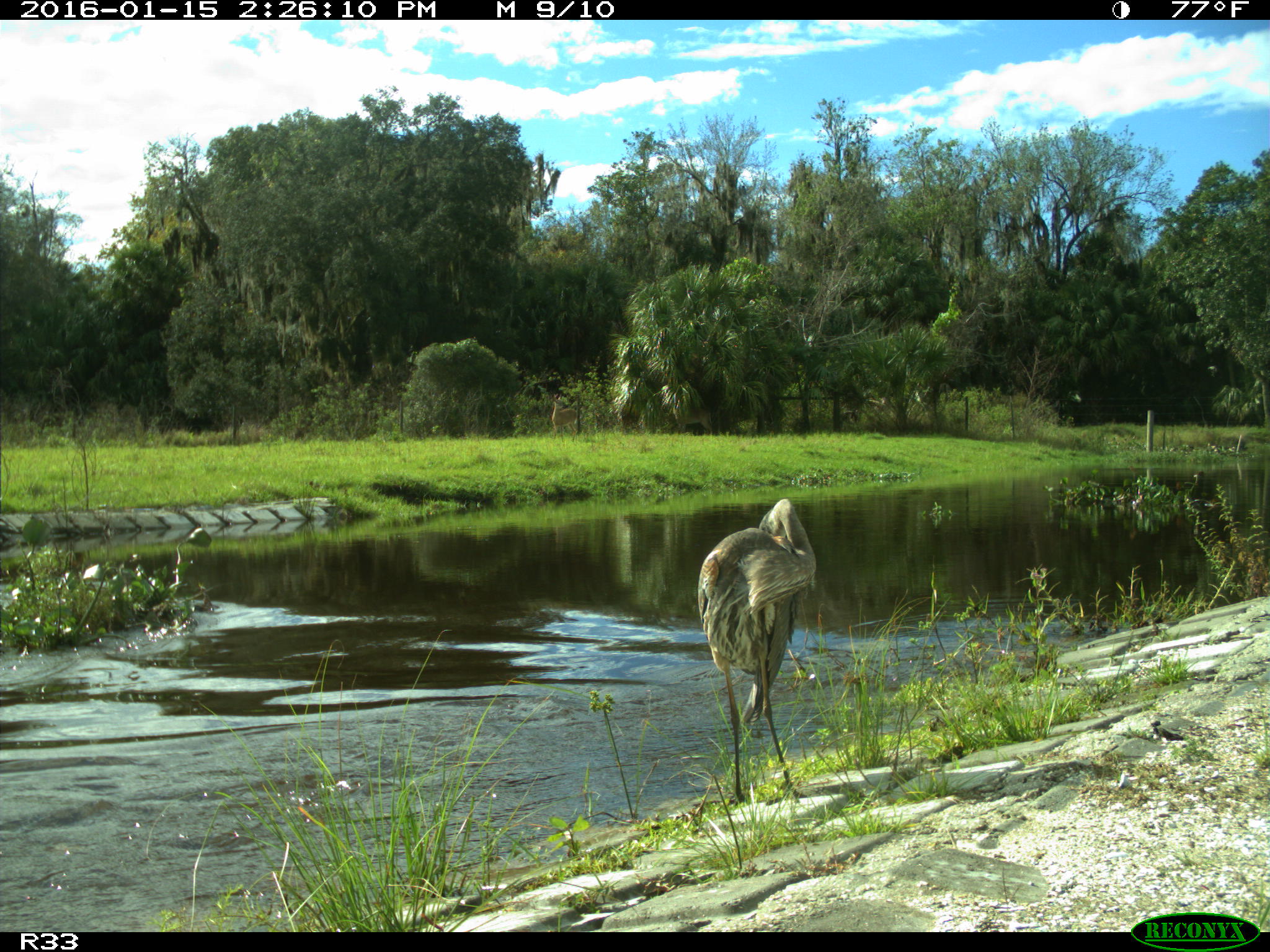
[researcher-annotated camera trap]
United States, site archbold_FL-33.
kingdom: Animalia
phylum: Chordata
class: Aves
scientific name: Aves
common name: birds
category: unidentified bird